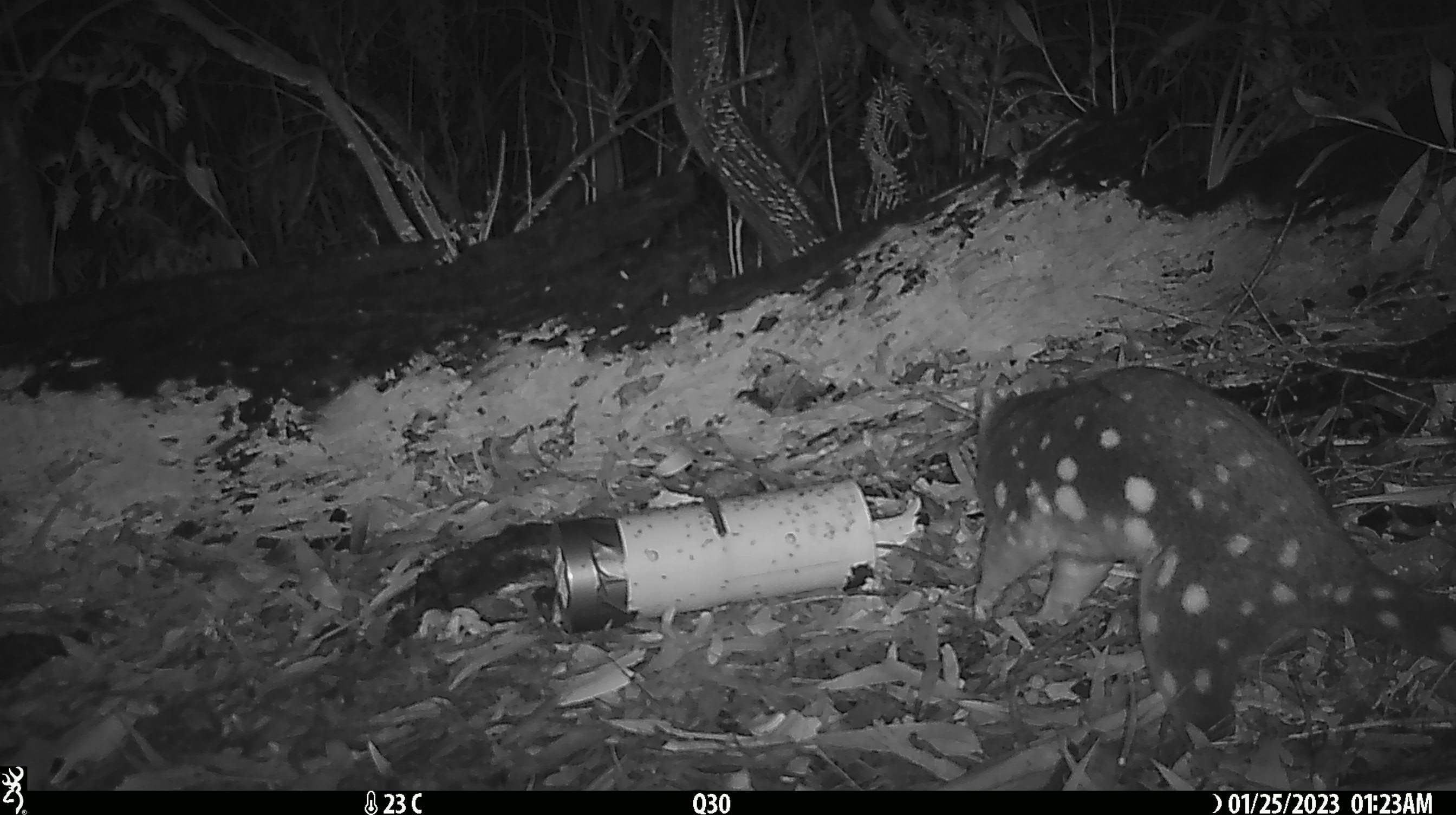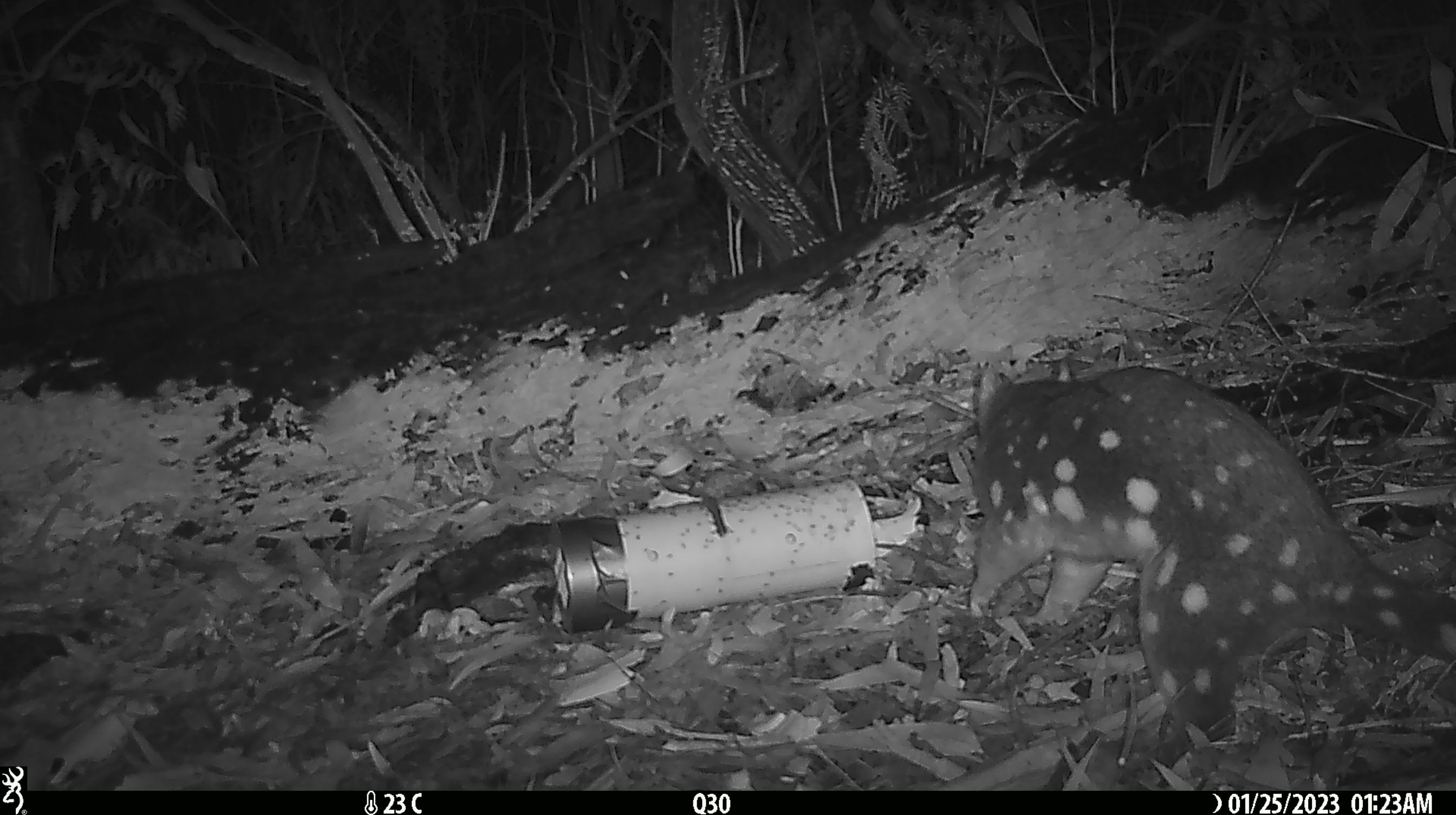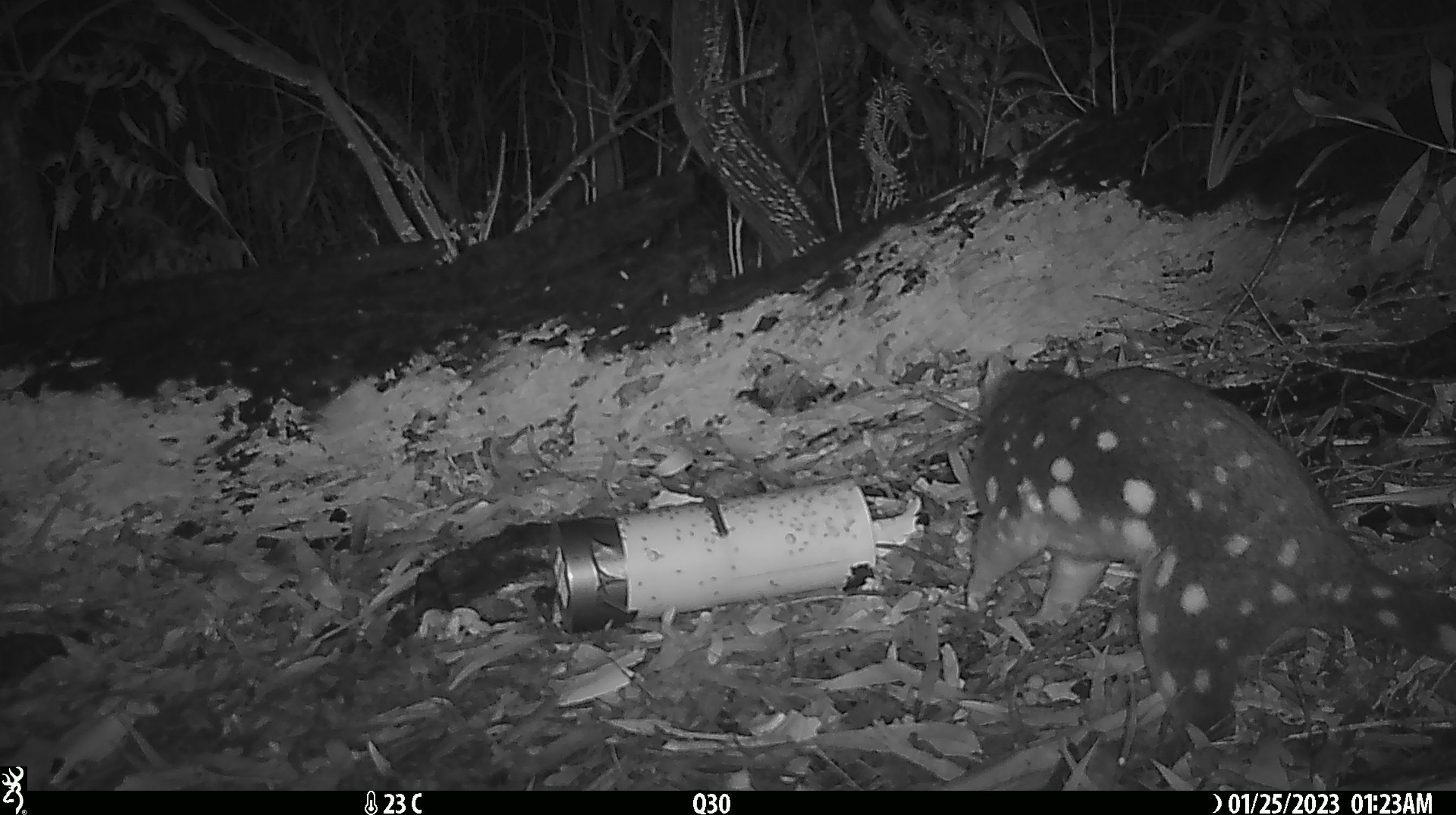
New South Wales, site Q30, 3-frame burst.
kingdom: Animalia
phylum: Chordata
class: Mammalia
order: Dasyuromorphia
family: Dasyuridae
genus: Dasyurus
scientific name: Dasyurus maculatus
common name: spotted-tailed quoll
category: quoll